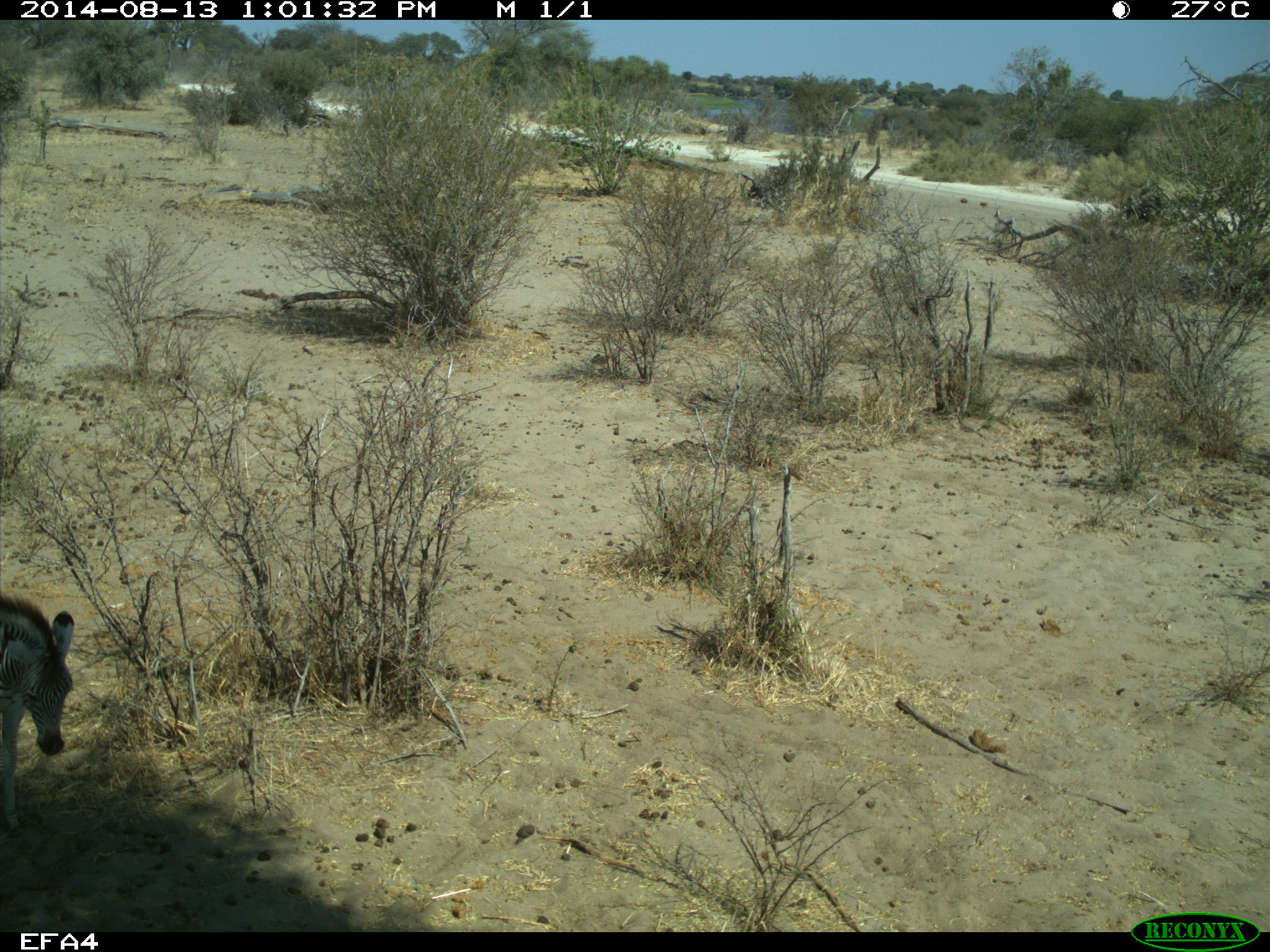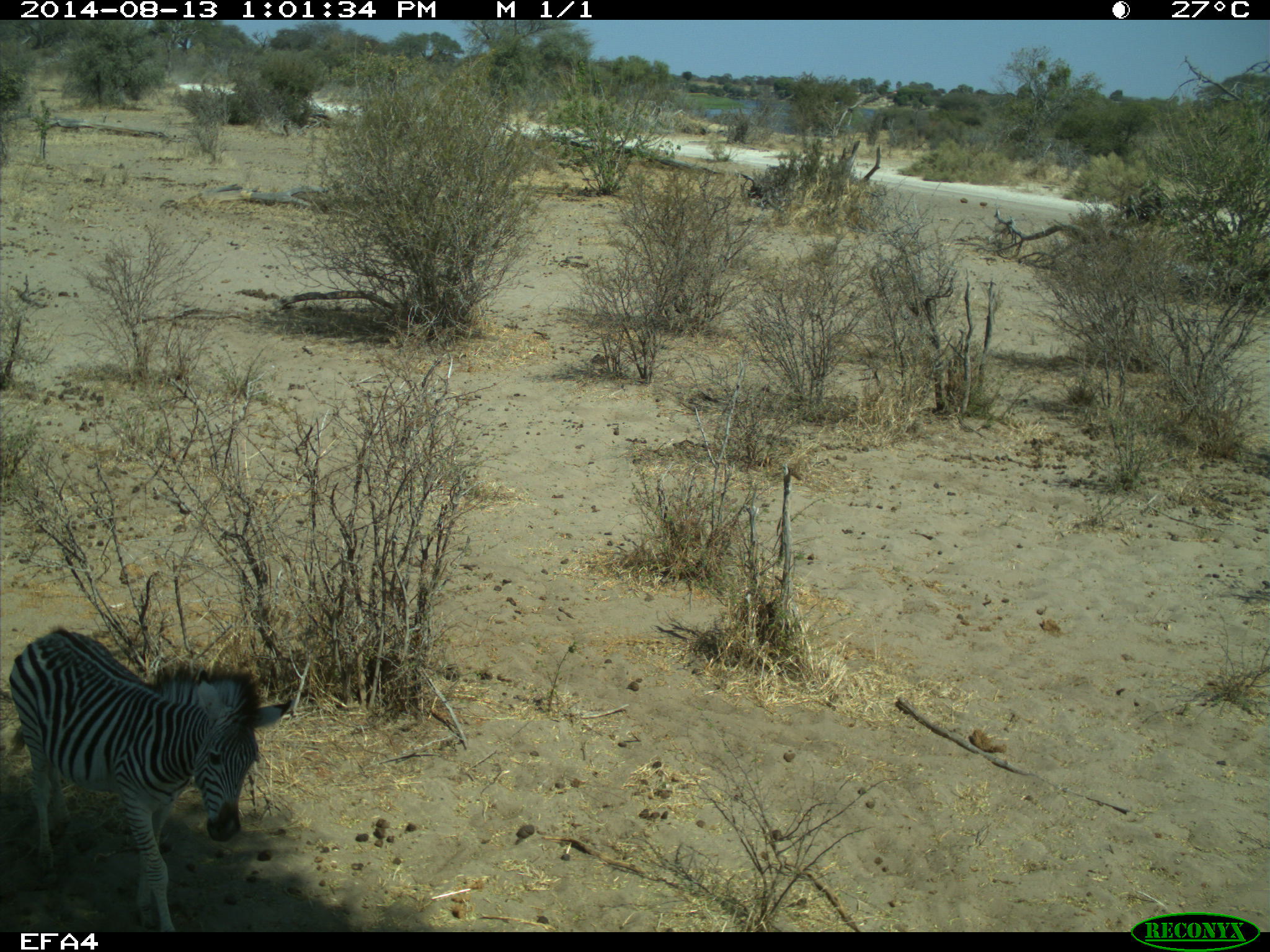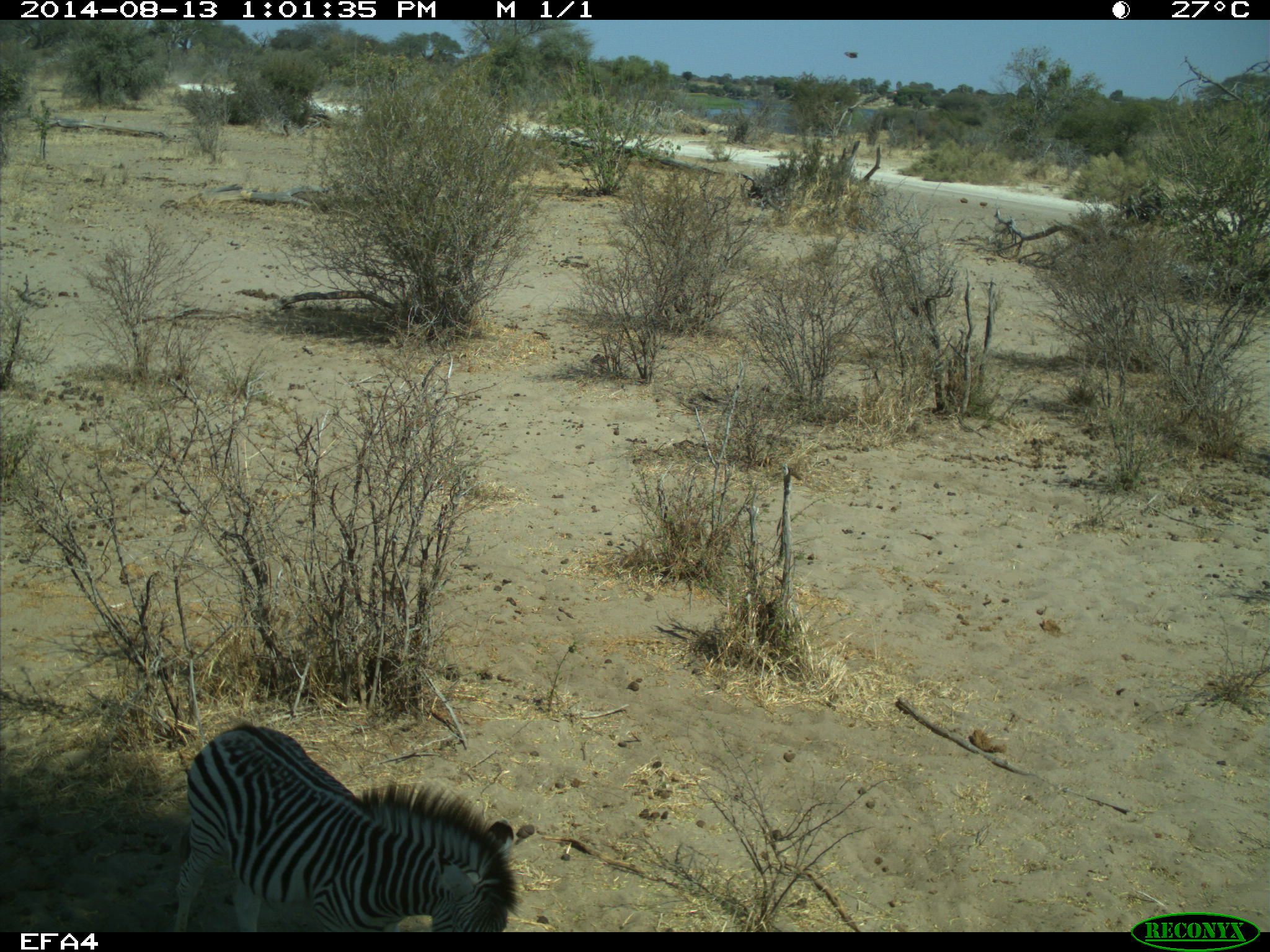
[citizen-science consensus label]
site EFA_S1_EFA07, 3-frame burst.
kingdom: Animalia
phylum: Chordata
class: Mammalia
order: Perissodactyla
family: Equidae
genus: Equus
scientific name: Equus quagga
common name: plains zebra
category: zebraplains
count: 1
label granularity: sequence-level